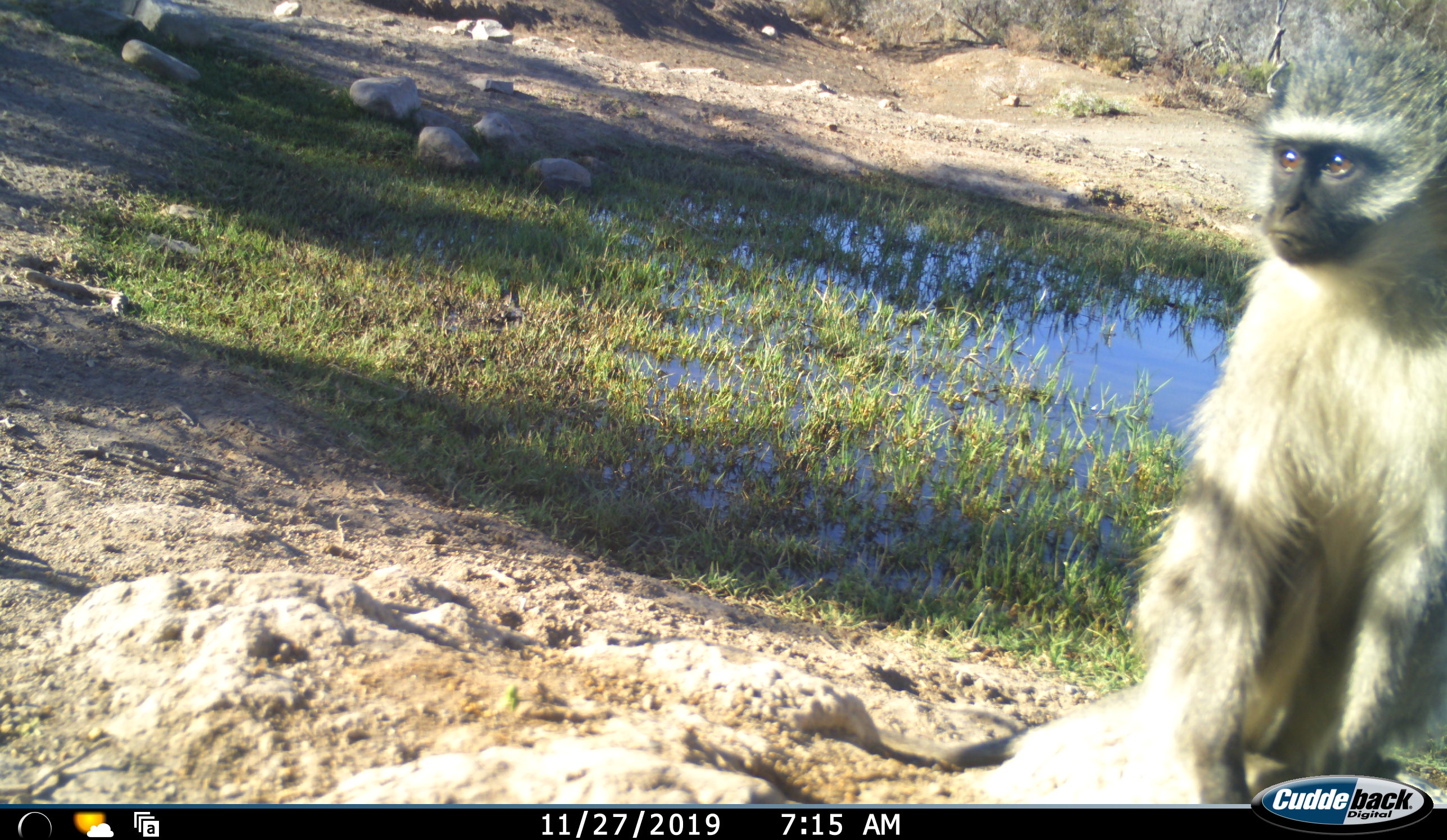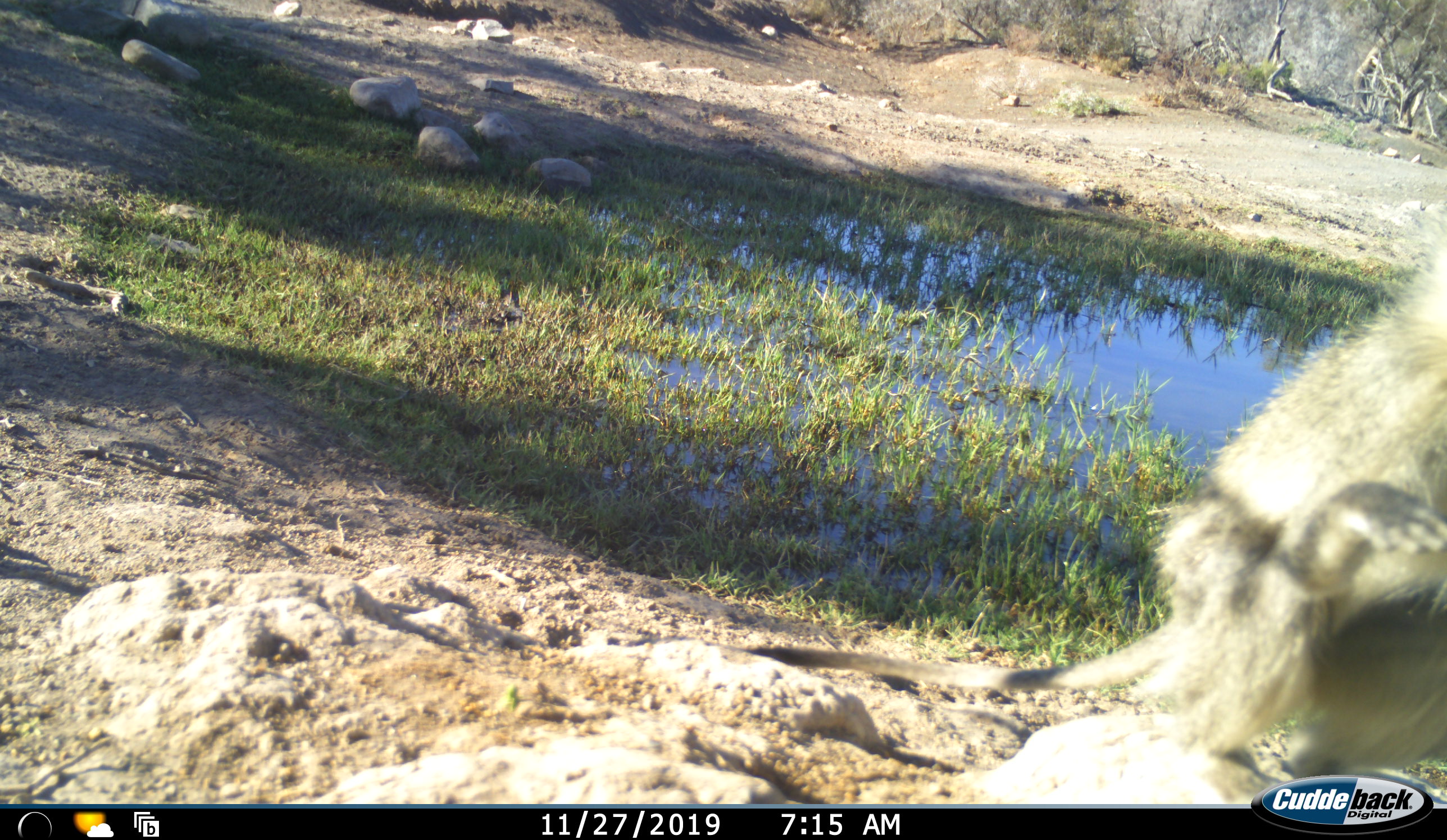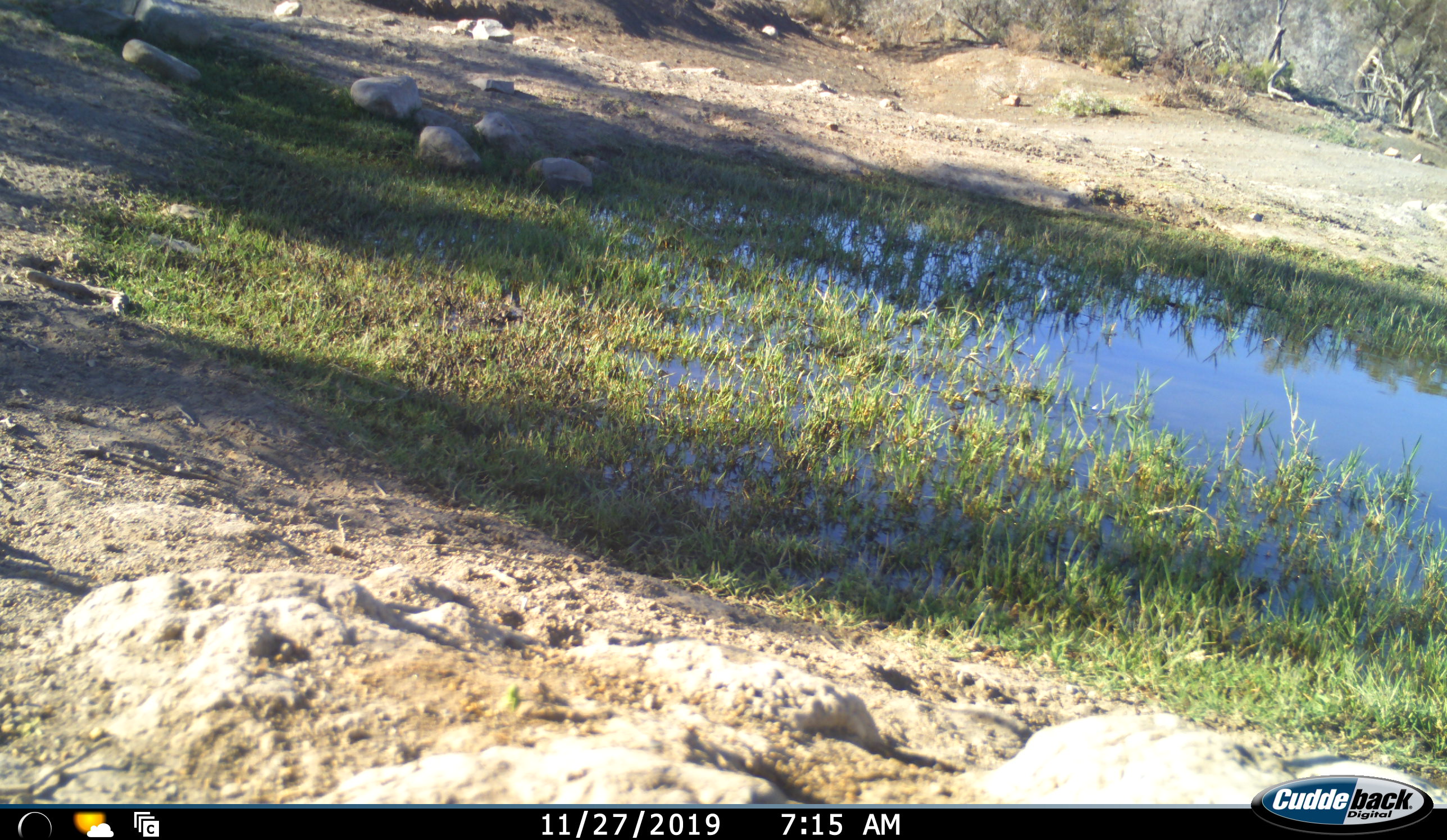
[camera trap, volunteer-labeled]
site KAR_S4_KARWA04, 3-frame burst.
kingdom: Animalia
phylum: Chordata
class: Mammalia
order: Primates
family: Cercopithecidae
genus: Chlorocebus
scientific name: Chlorocebus pygerythrus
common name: vervet monkey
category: monkeyvervet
Monkeyvervet (vervet monkey) (Chlorocebus pygerythrus), count 1. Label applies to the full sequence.